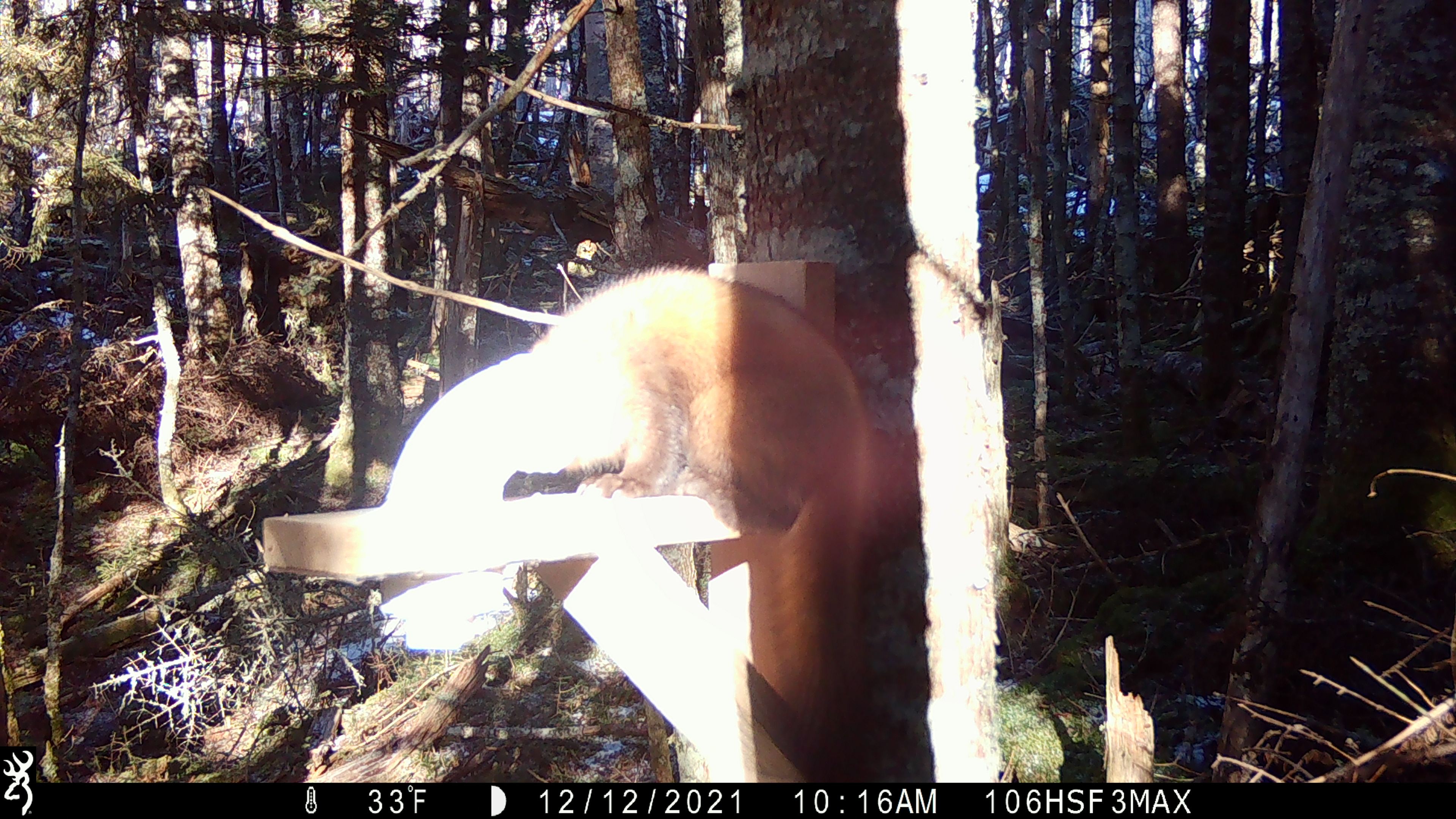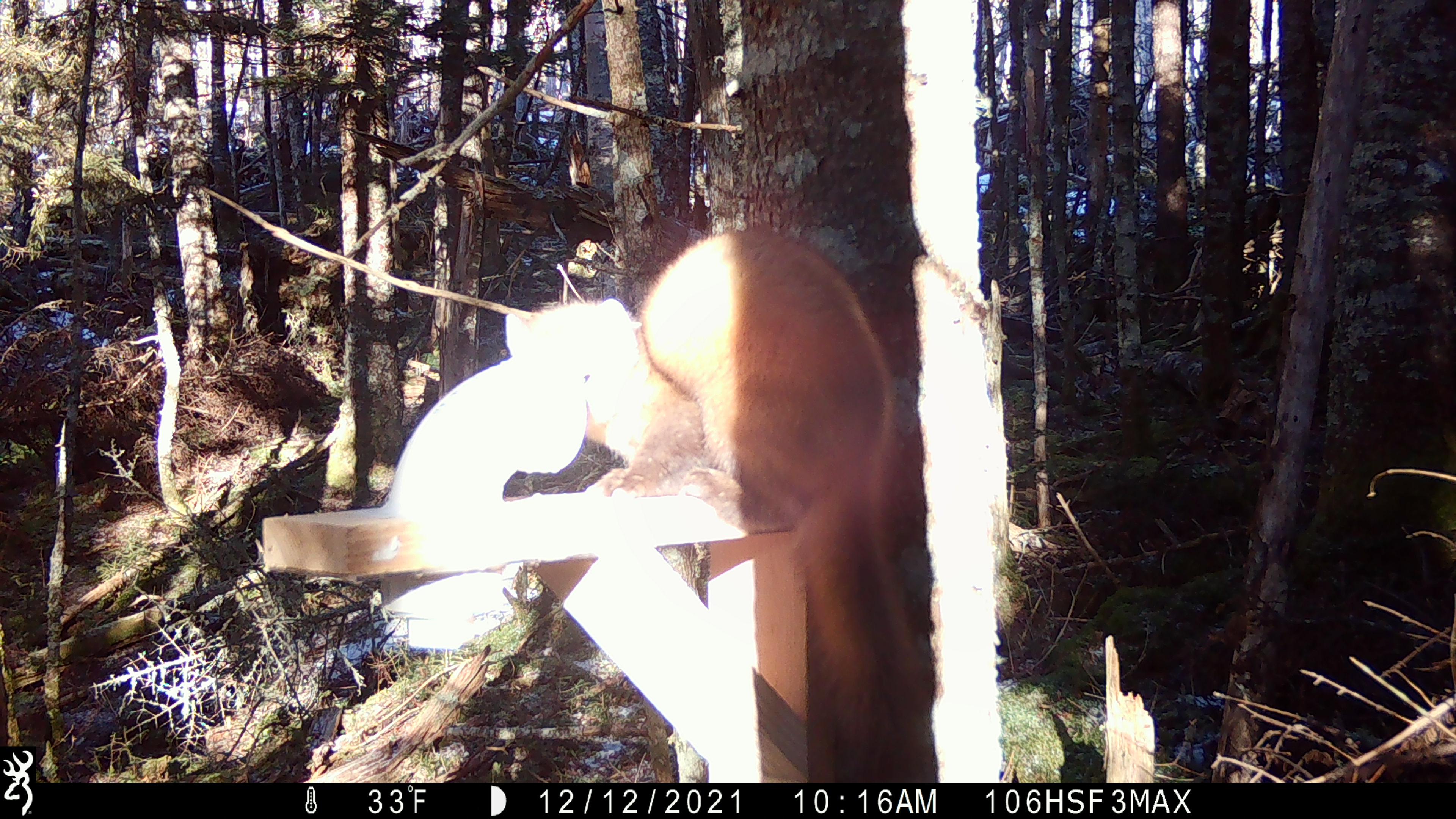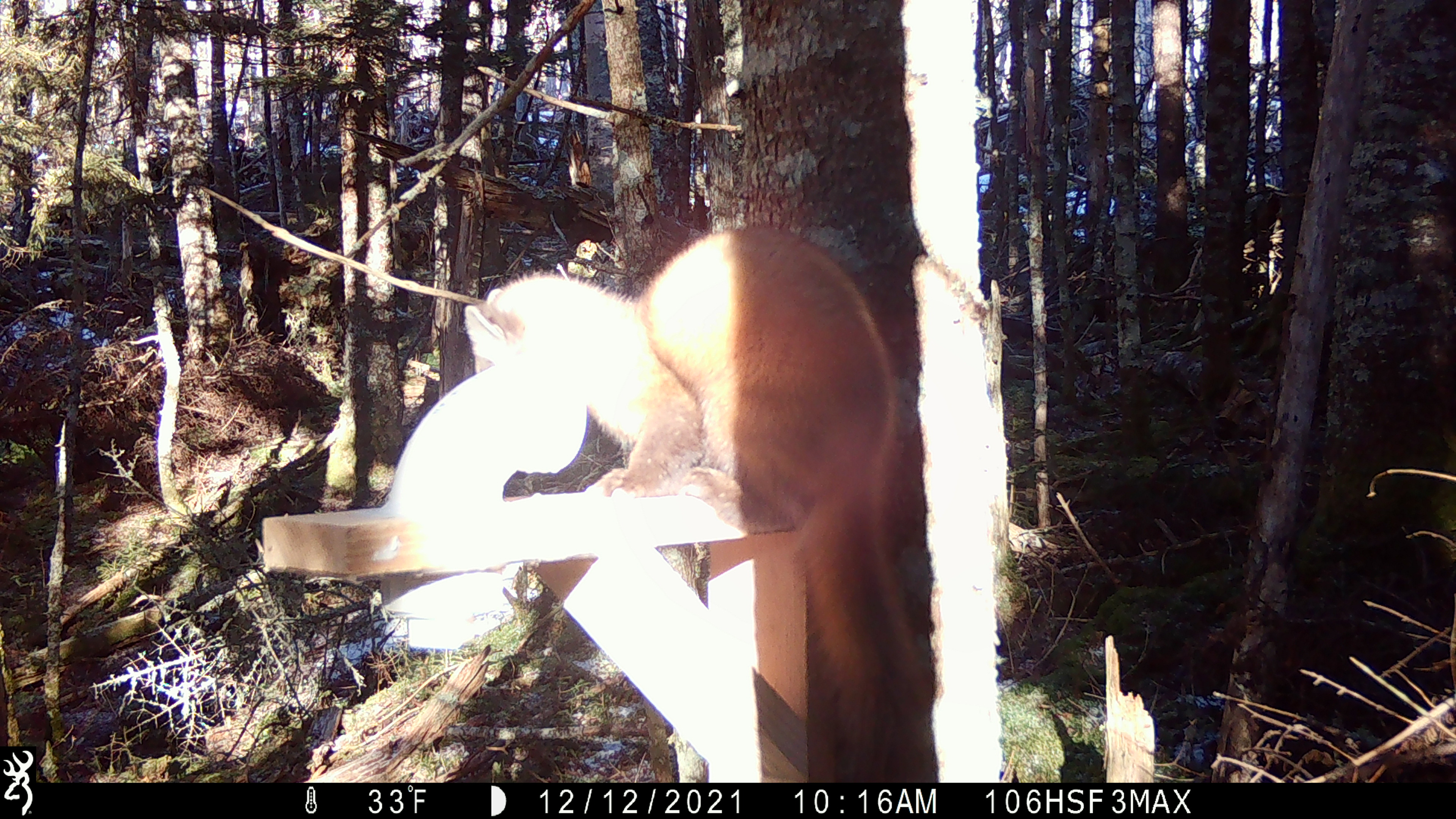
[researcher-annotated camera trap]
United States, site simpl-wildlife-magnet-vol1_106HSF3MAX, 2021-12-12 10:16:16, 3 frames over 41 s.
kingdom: Animalia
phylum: Chordata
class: Mammalia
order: Carnivora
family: Mustelidae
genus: Martes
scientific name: Martes americana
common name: american marten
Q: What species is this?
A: American marten (Martes americana).